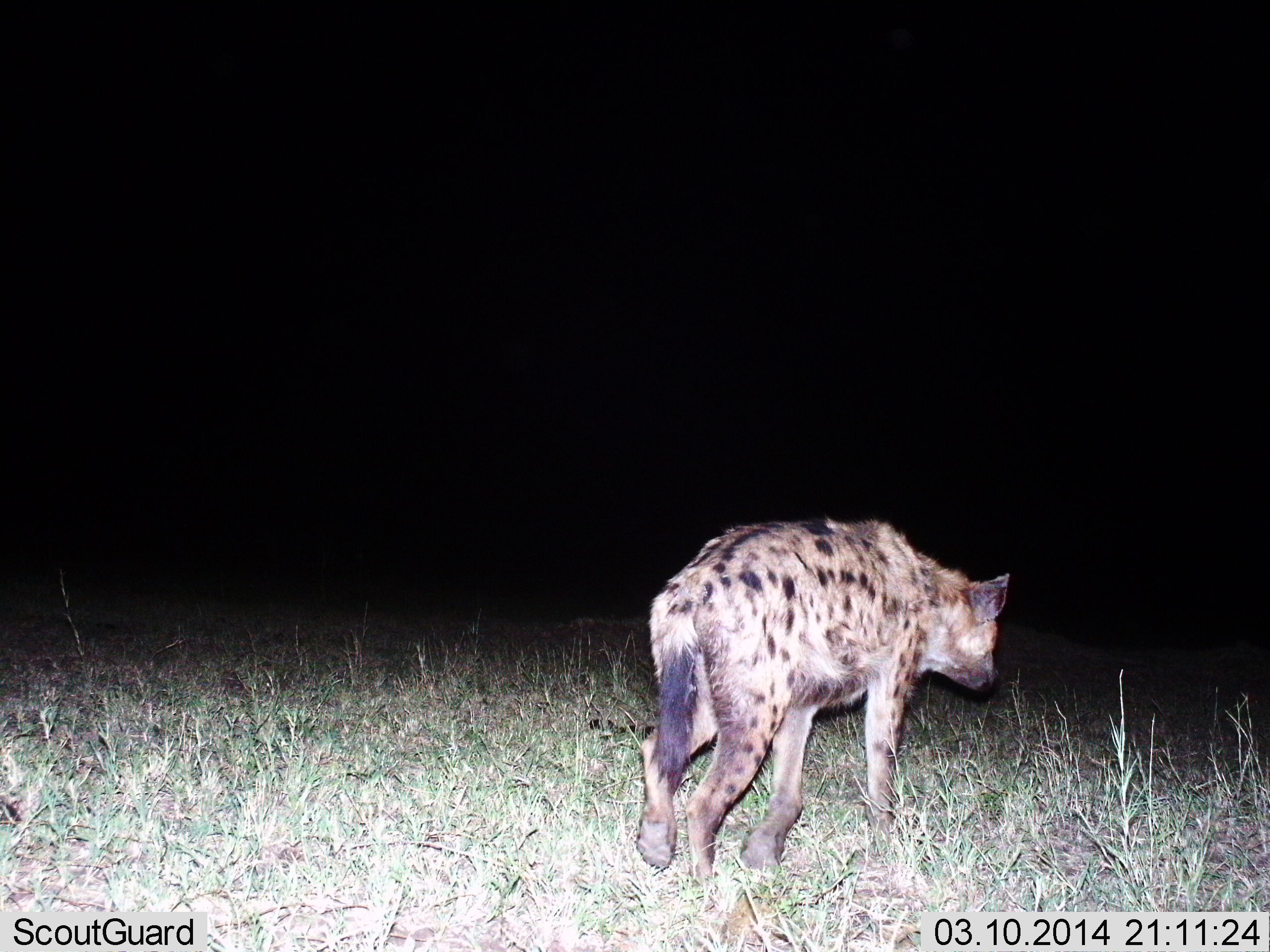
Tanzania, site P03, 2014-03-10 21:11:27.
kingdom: Animalia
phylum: Chordata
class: Mammalia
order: Carnivora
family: Hyaenidae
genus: Crocuta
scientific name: Crocuta crocuta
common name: spotted hyena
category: hyenaspotted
Hyenaspotted (spotted hyena) (Crocuta crocuta), count 1. Behavior (volunteer vote fractions): standing 15%, resting 0%, moving 89%, interacting 0%. Young present (vote fraction): 0%. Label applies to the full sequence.